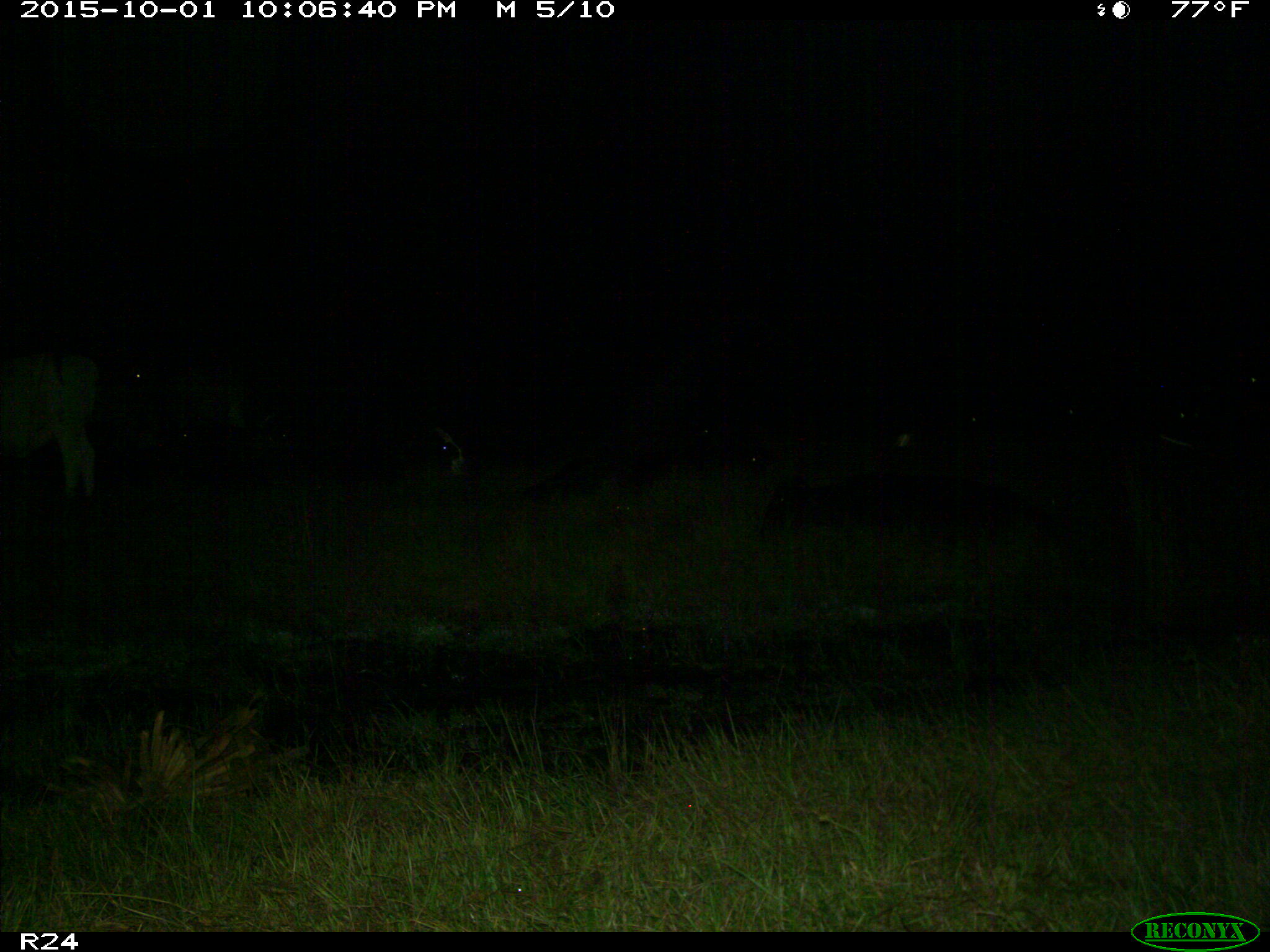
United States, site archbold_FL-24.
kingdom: Animalia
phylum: Chordata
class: Mammalia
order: Artiodactyla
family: Bovidae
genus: Bos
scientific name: Bos taurus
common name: domestic cow